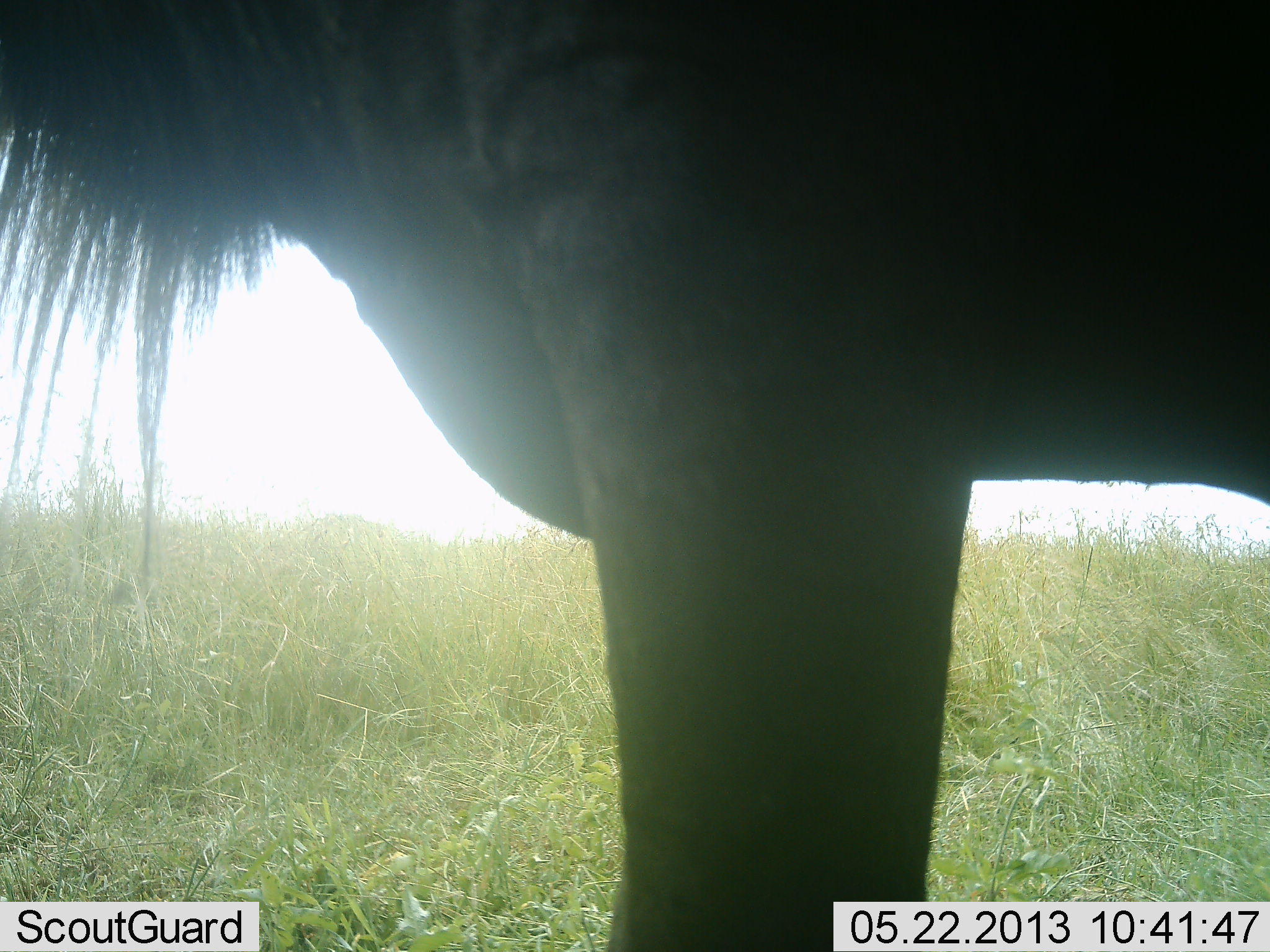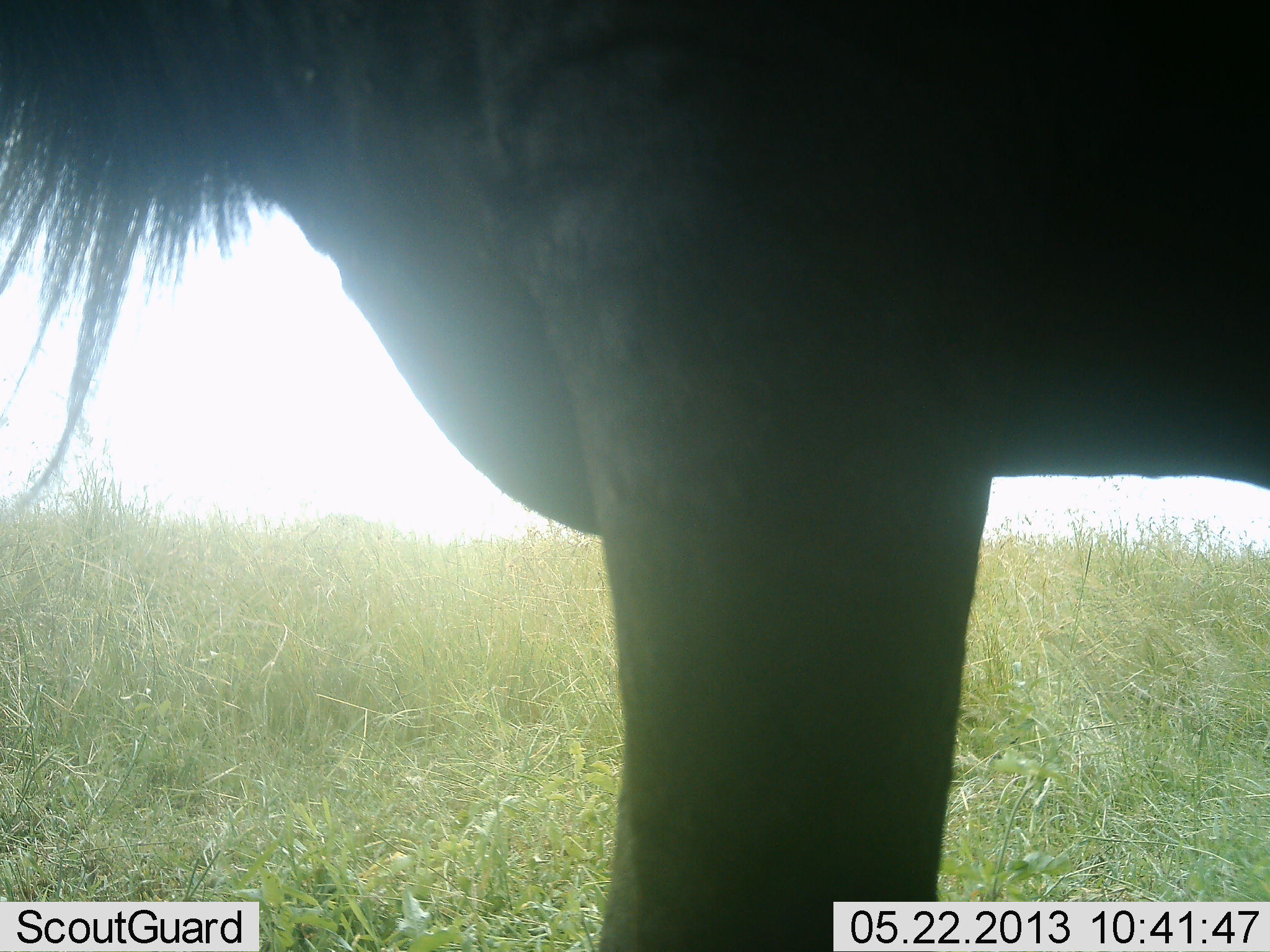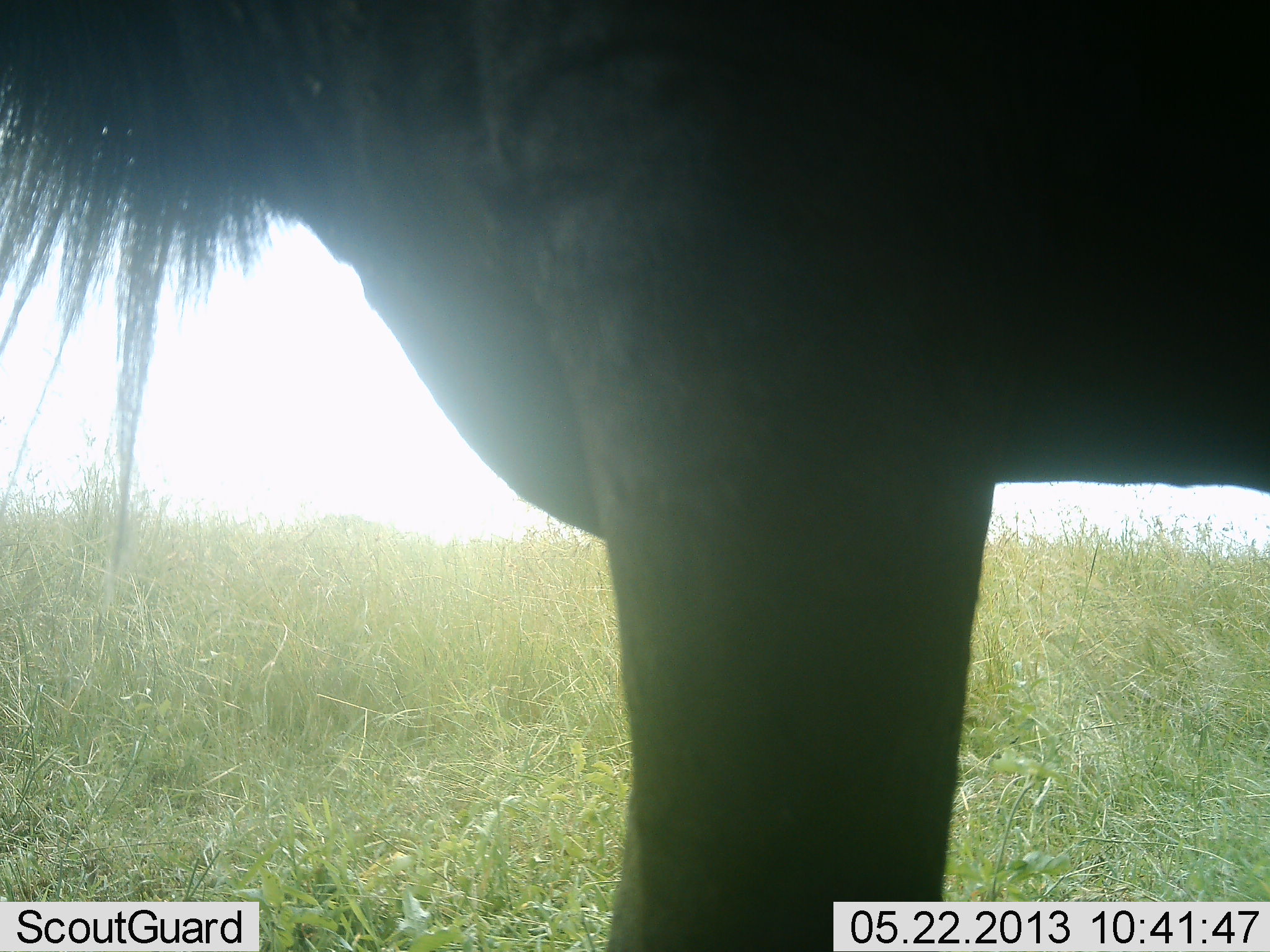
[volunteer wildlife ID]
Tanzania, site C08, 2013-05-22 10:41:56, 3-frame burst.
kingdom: Animalia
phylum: Chordata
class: Mammalia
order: Artiodactyla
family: Bovidae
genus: Connochaetes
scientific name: Connochaetes taurinus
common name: blue wildebeest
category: wildebeest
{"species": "wildebeest (blue wildebeest) (Connochaetes taurinus)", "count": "1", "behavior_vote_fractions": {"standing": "100%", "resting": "0%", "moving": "0%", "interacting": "0%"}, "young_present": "0%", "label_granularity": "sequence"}